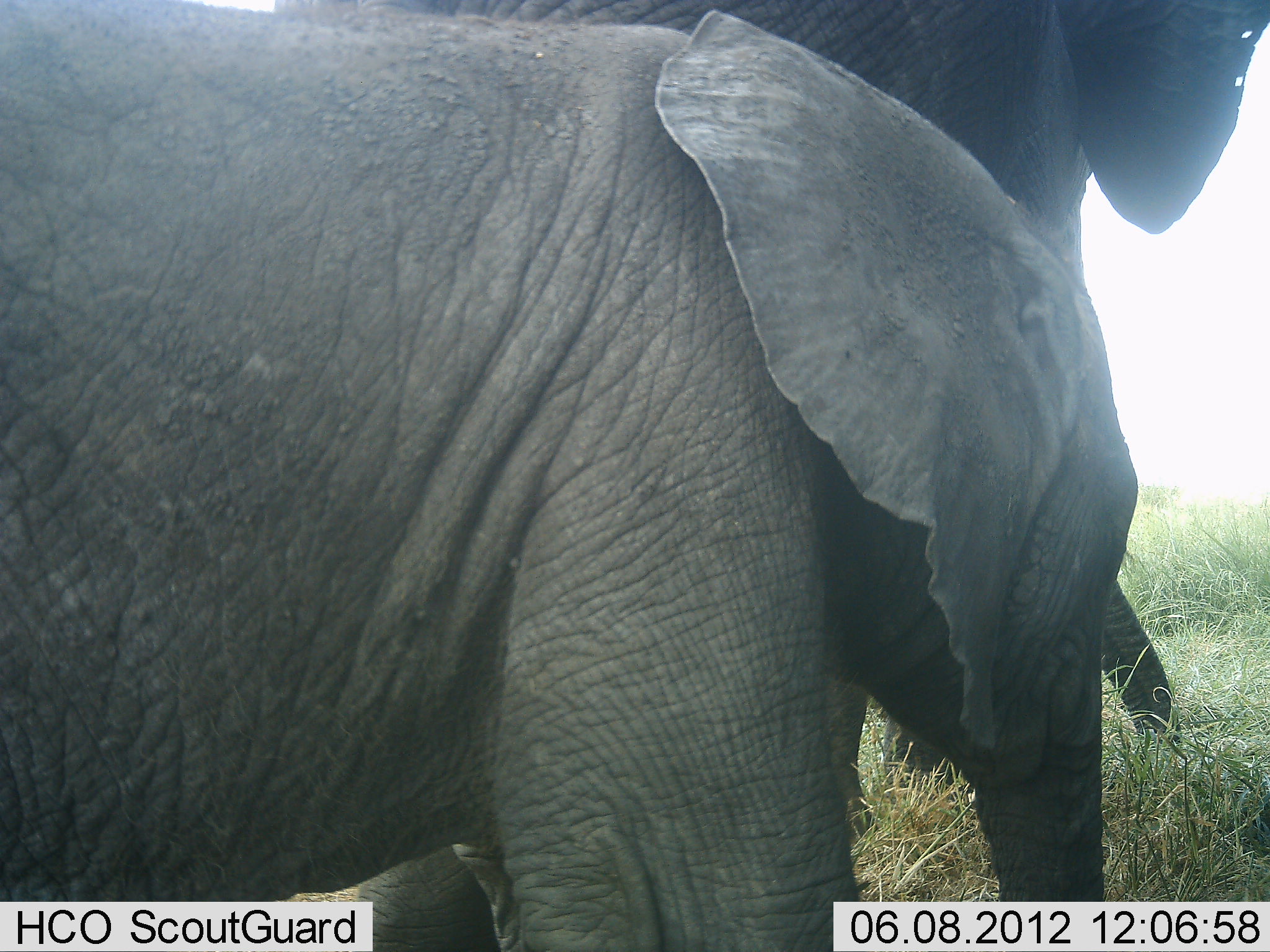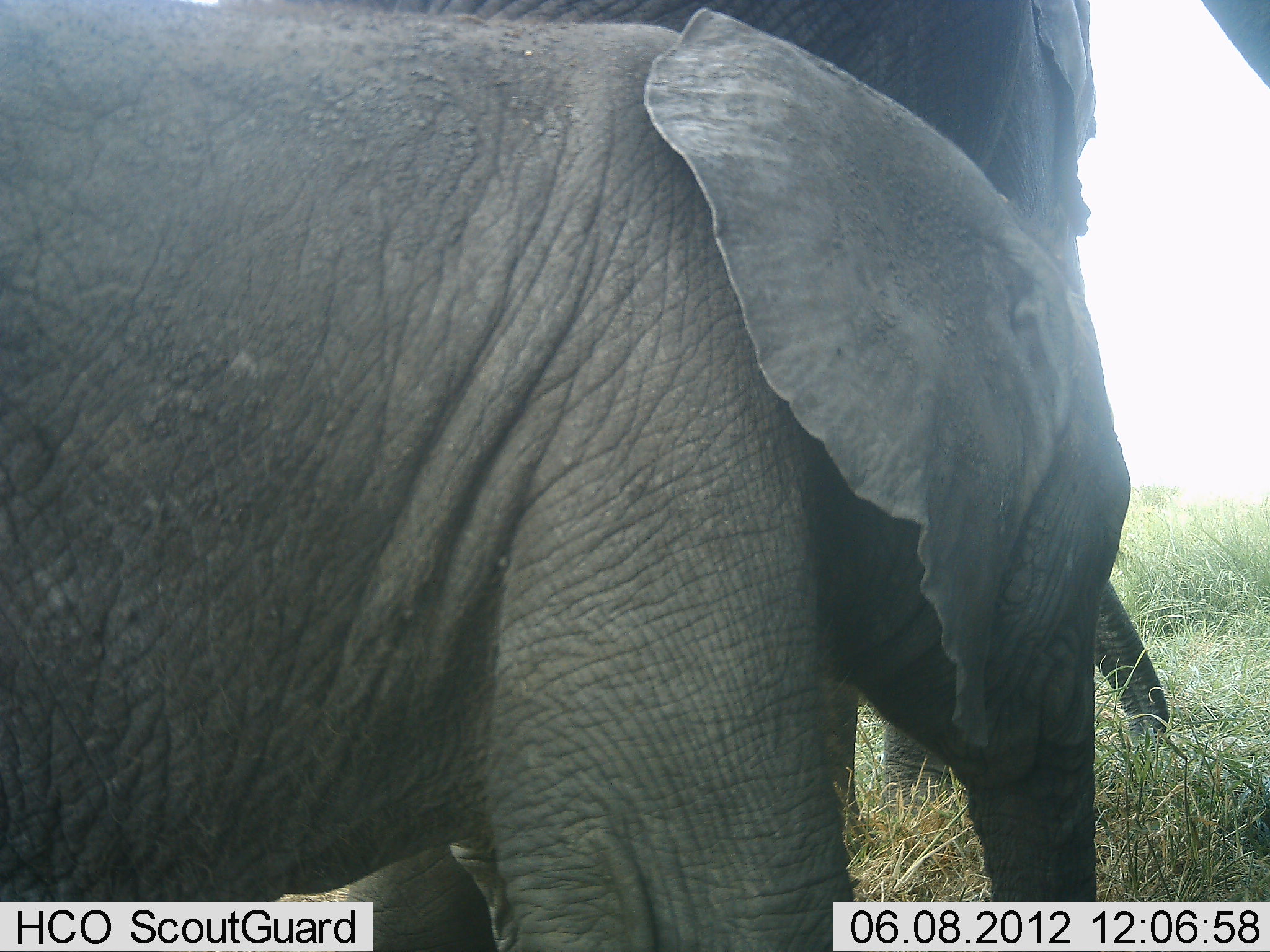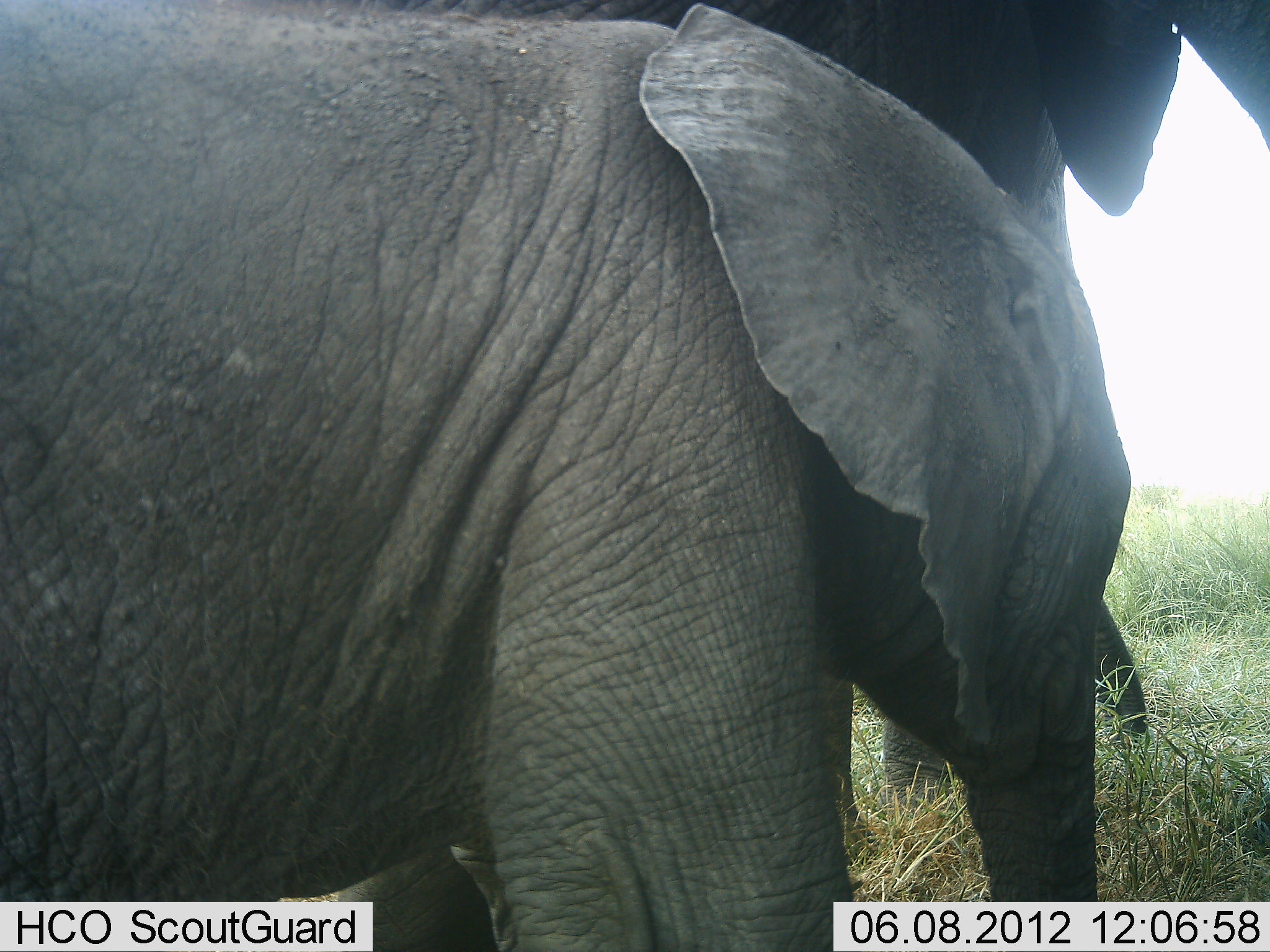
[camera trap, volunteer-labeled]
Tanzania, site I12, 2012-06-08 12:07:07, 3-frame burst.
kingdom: Animalia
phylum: Chordata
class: Mammalia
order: Proboscidea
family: Elephantidae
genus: Loxodonta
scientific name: Loxodonta africana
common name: african bush elephant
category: elephant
Elephant (african bush elephant) (Loxodonta africana), count 2. Behavior (volunteer vote fractions): standing 80%, resting 20%, moving 0%, interacting 0%. Young present (vote fraction): 80%. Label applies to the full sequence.